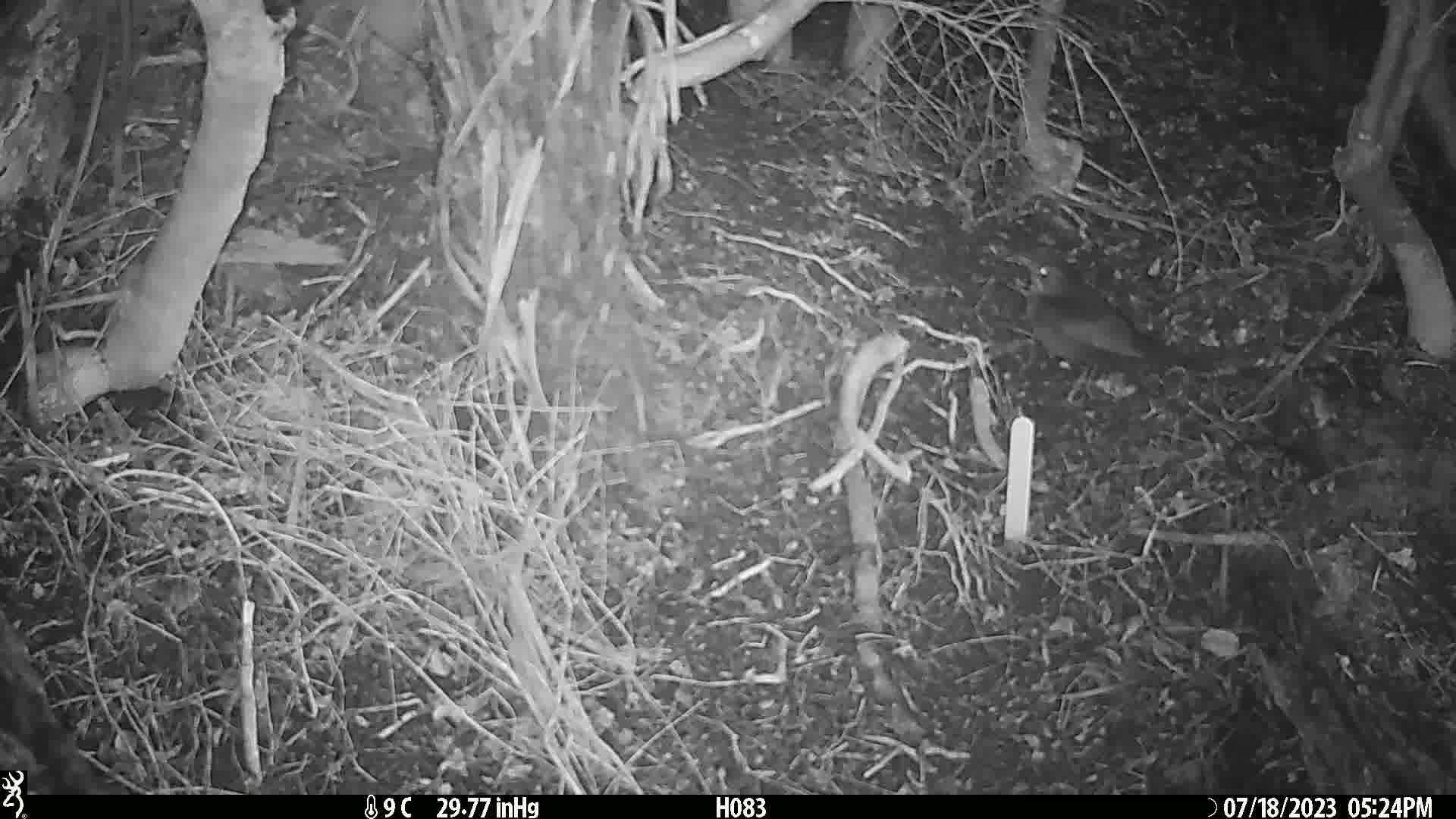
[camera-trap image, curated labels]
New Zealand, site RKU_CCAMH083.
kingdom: Animalia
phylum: Chordata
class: Aves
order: Passeriformes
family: Turdidae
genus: Turdus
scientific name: Turdus merula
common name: eurasian blackbird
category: blackbird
Blackbird (eurasian blackbird) (Turdus merula).